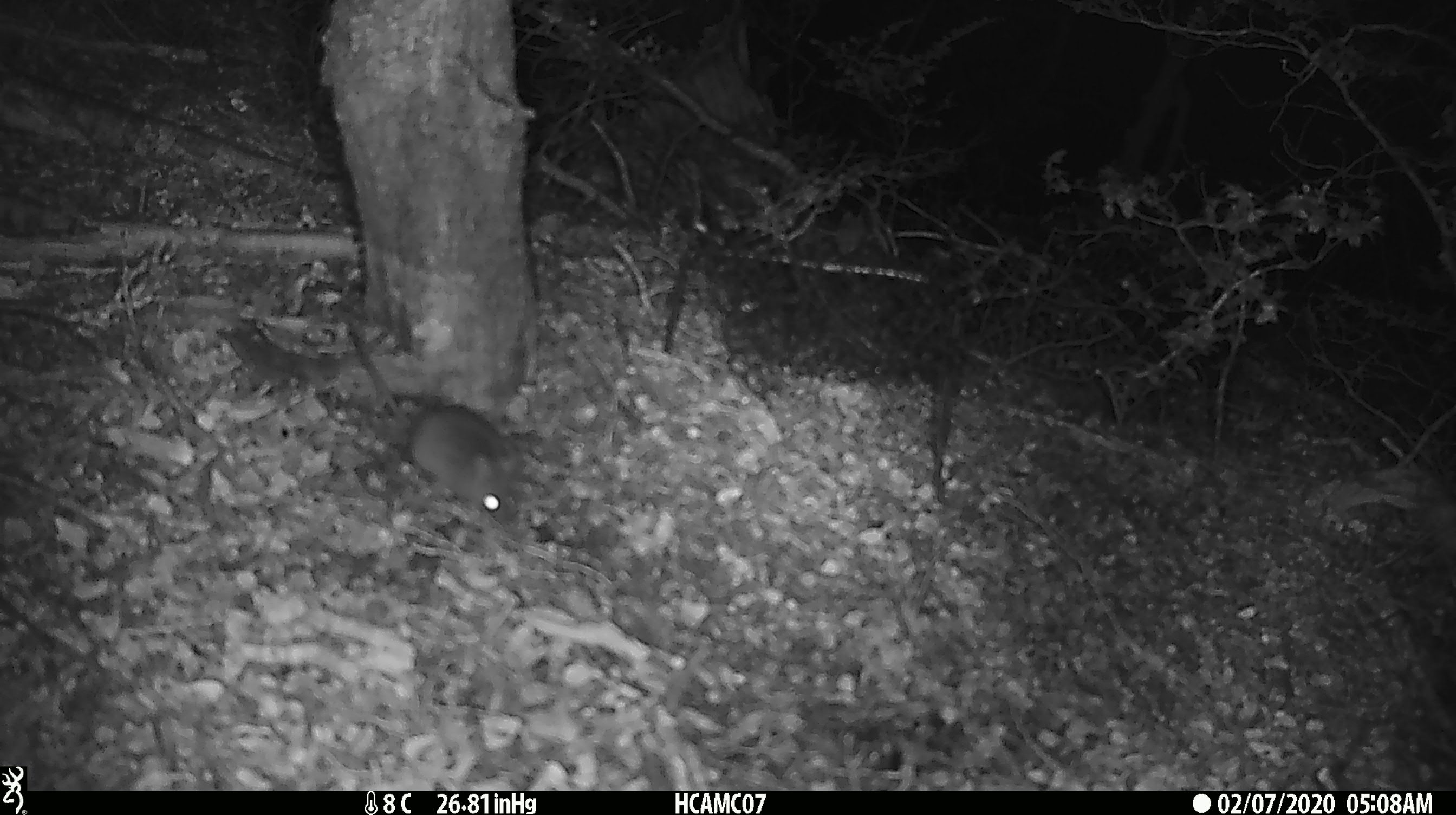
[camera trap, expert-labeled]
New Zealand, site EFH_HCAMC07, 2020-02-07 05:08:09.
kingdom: Animalia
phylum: Chordata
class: Mammalia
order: Rodentia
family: Muridae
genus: Mus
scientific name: Mus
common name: mouse